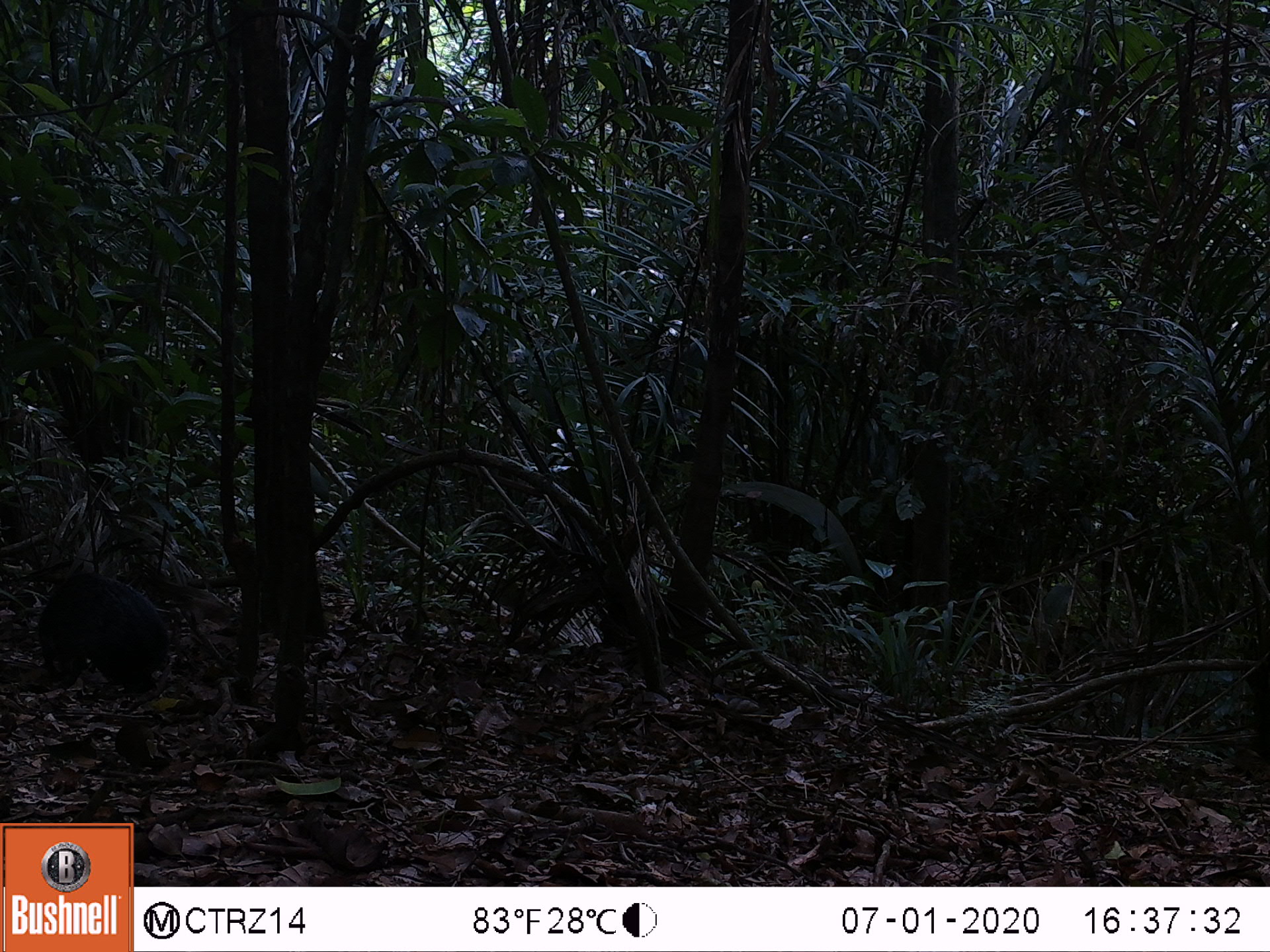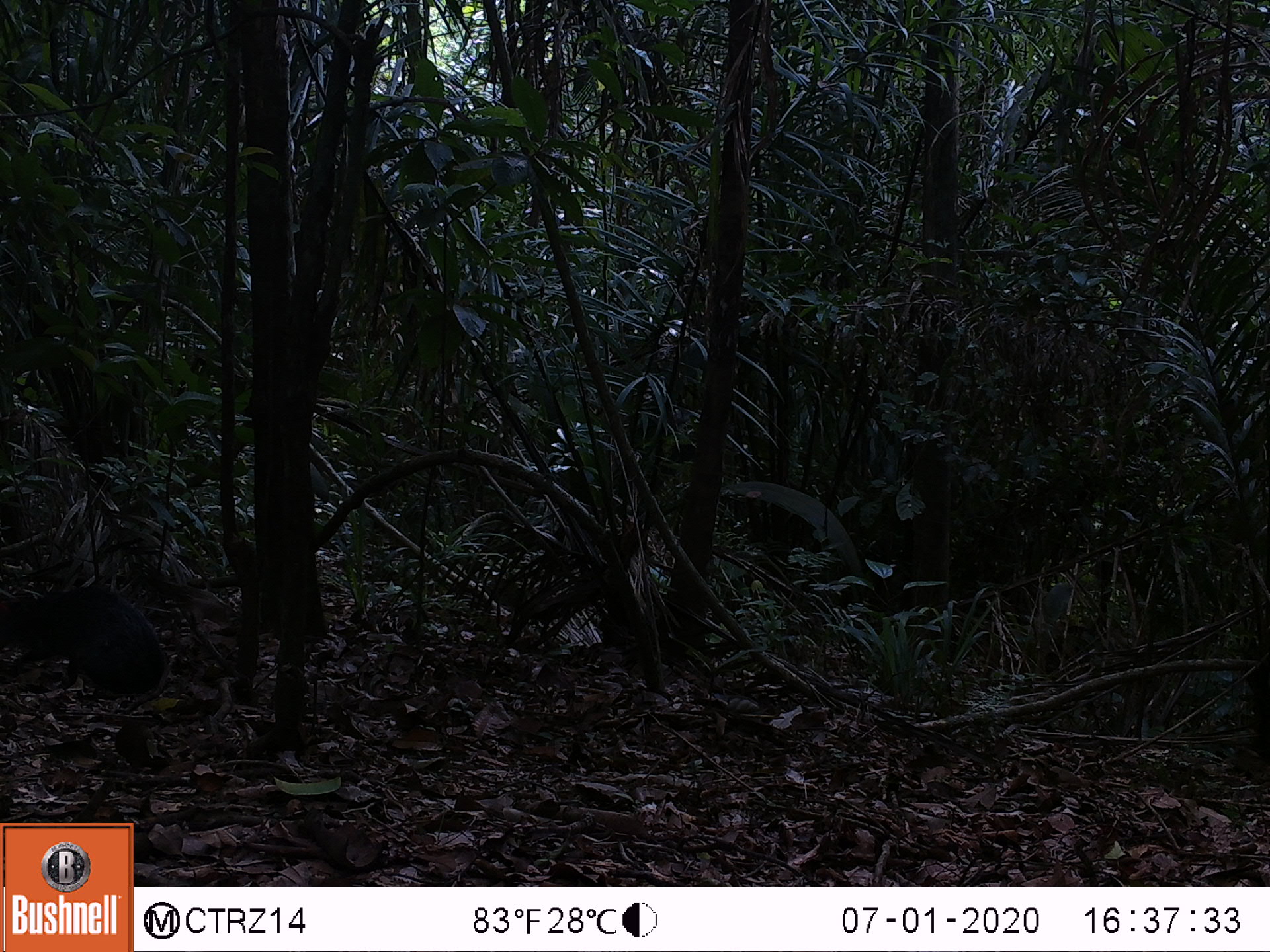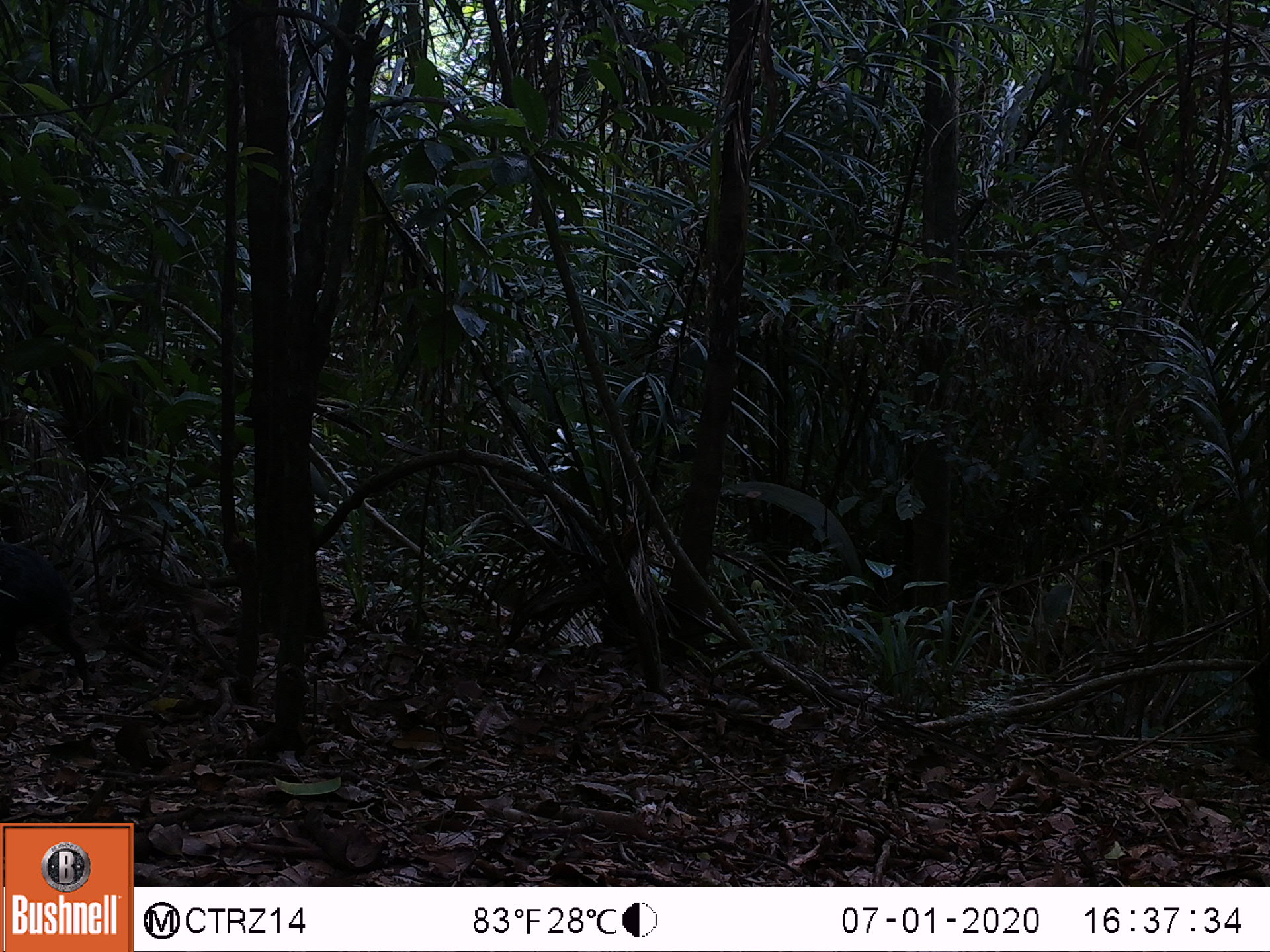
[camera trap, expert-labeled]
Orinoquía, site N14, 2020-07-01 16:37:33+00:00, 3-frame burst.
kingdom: Animalia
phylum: Chordata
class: Mammalia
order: Rodentia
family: Dasyproctidae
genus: Dasyprocta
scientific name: Dasyprocta fuliginosa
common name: black agouti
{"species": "black agouti (Dasyprocta fuliginosa)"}